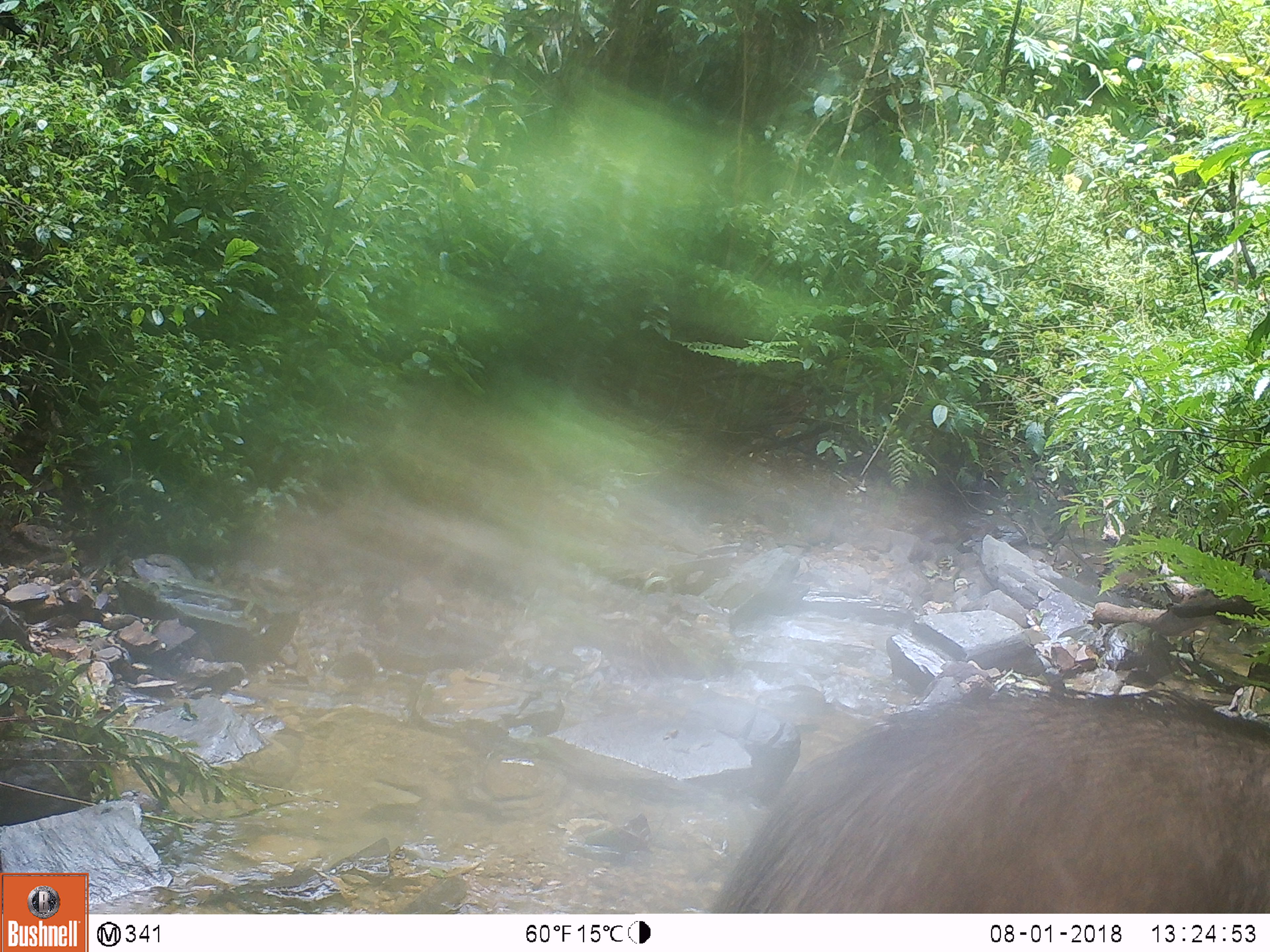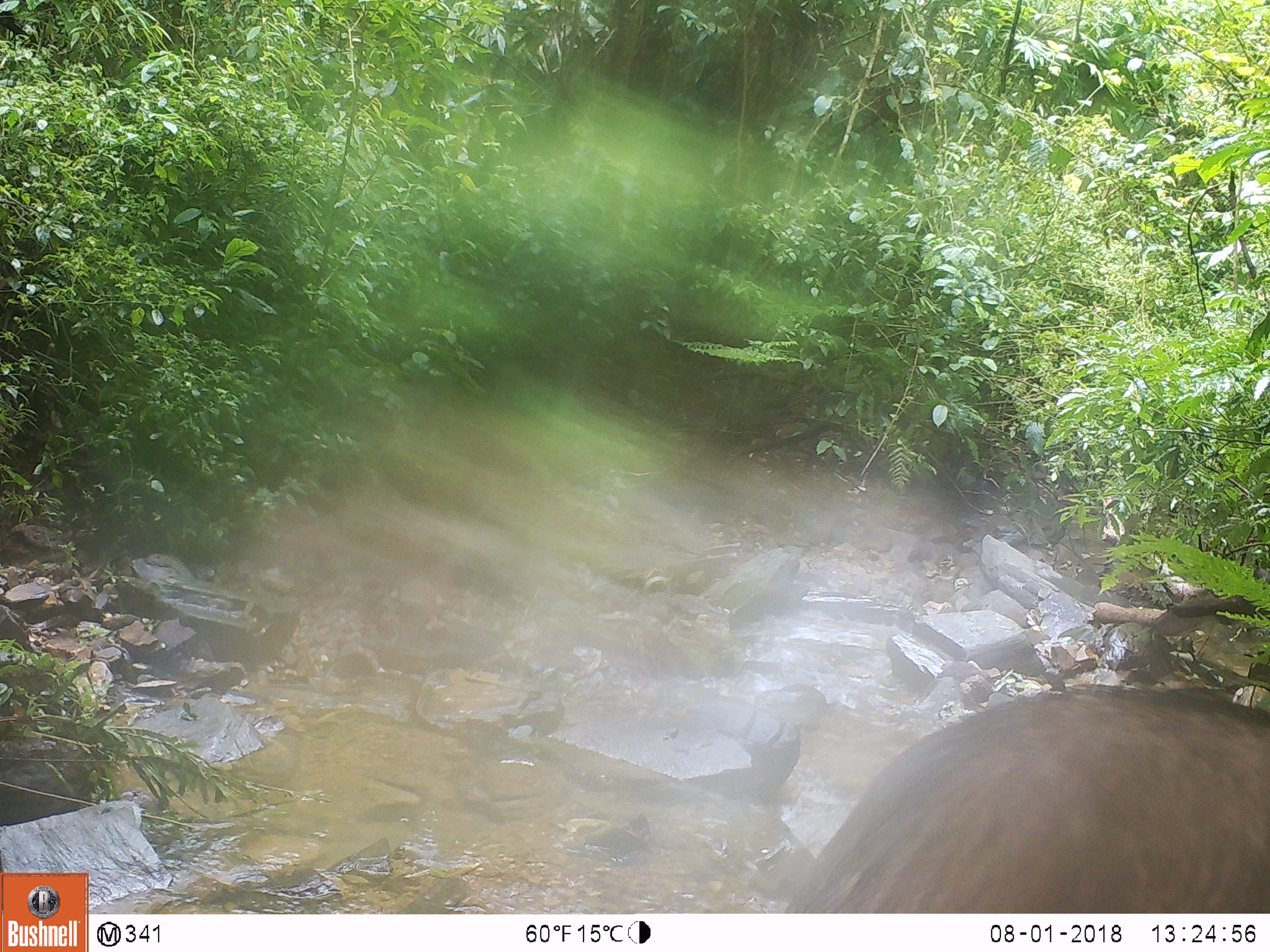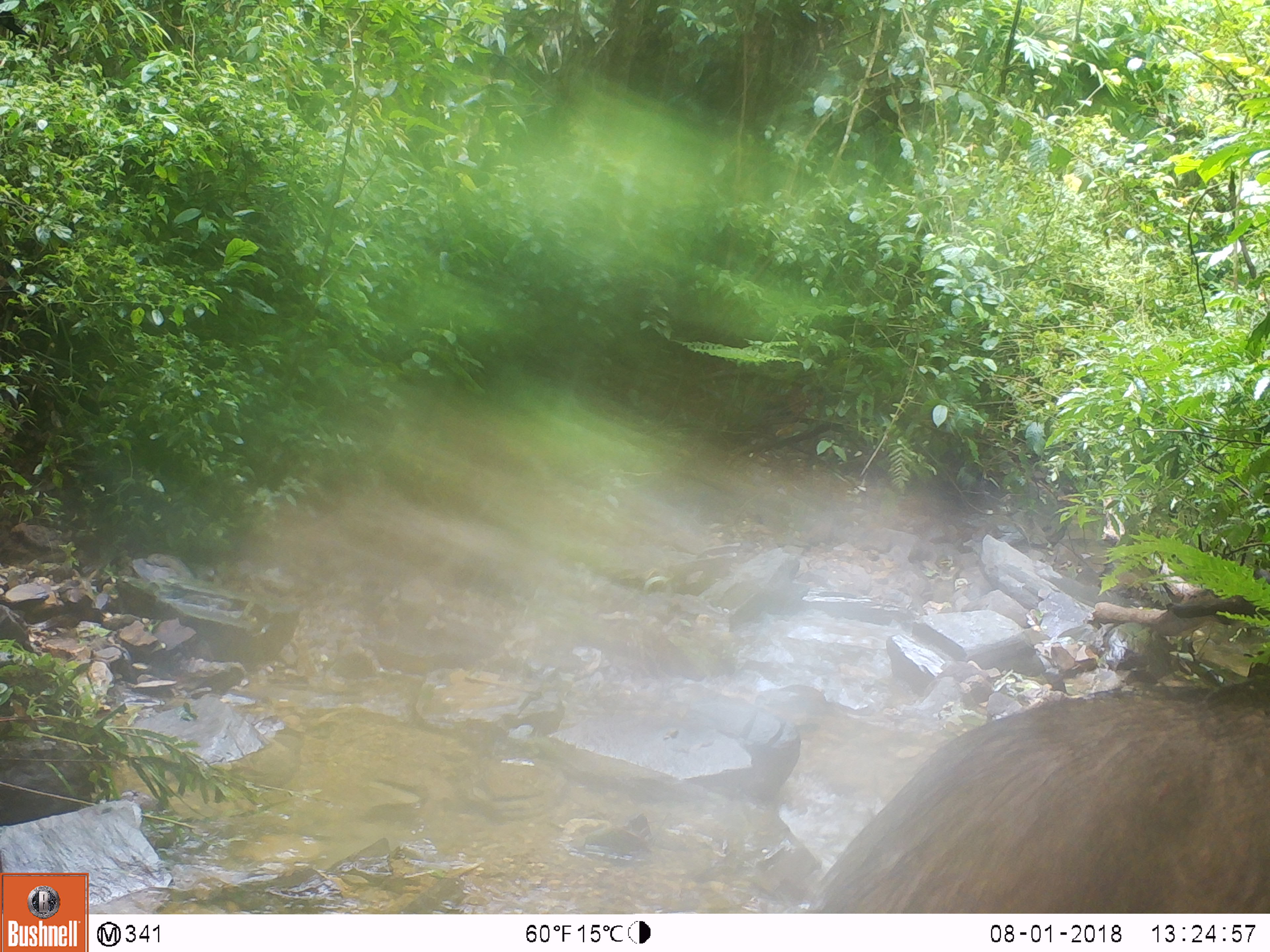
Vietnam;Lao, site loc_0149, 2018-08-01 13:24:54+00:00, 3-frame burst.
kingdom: Animalia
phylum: Chordata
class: Mammalia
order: Artiodactyla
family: Suidae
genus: Sus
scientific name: Sus scrofa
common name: eurasian wild pig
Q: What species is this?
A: Eurasian wild pig (Sus scrofa).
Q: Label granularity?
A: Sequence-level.